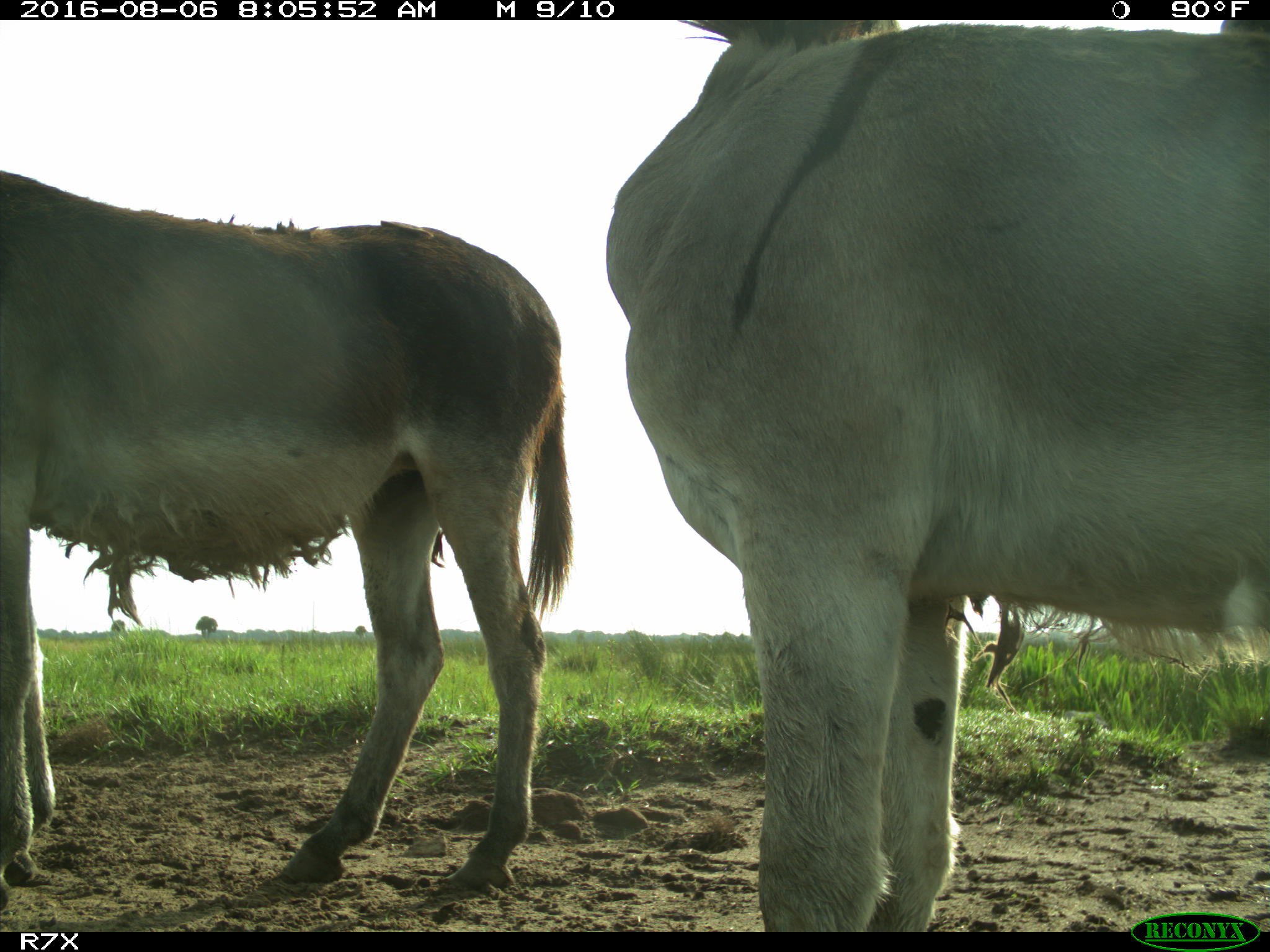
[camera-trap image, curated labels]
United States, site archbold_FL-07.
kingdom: Animalia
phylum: Chordata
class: Mammalia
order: Perissodactyla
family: Equidae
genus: Equus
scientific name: Equus africanus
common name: african wild ass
Equus africanus (african wild ass).